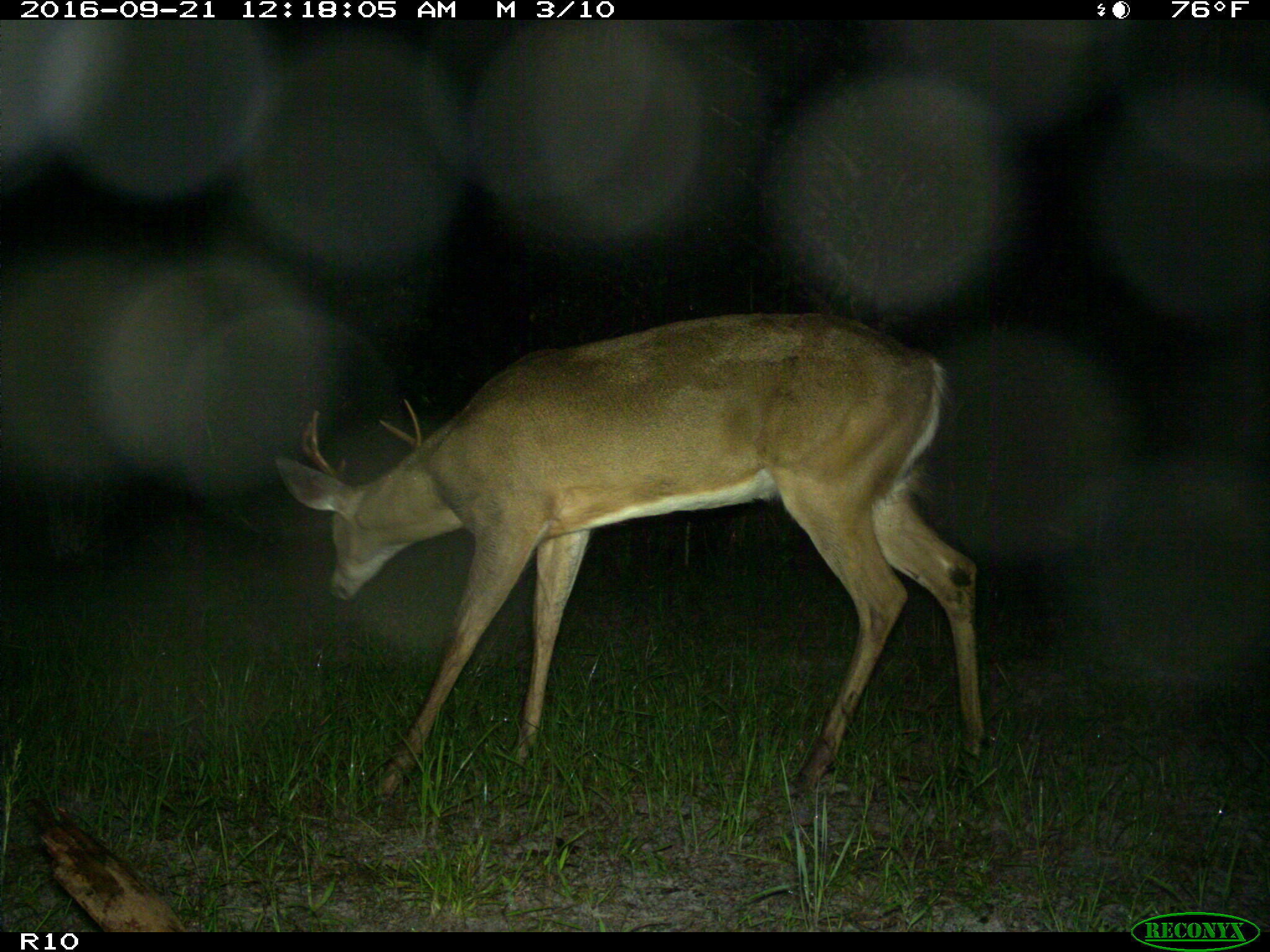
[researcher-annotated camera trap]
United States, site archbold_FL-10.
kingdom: Animalia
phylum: Chordata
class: Mammalia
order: Artiodactyla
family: Cervidae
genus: Odocoileus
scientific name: Odocoileus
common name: deer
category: unidentified deer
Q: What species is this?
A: Unidentified deer (deer) (Odocoileus).